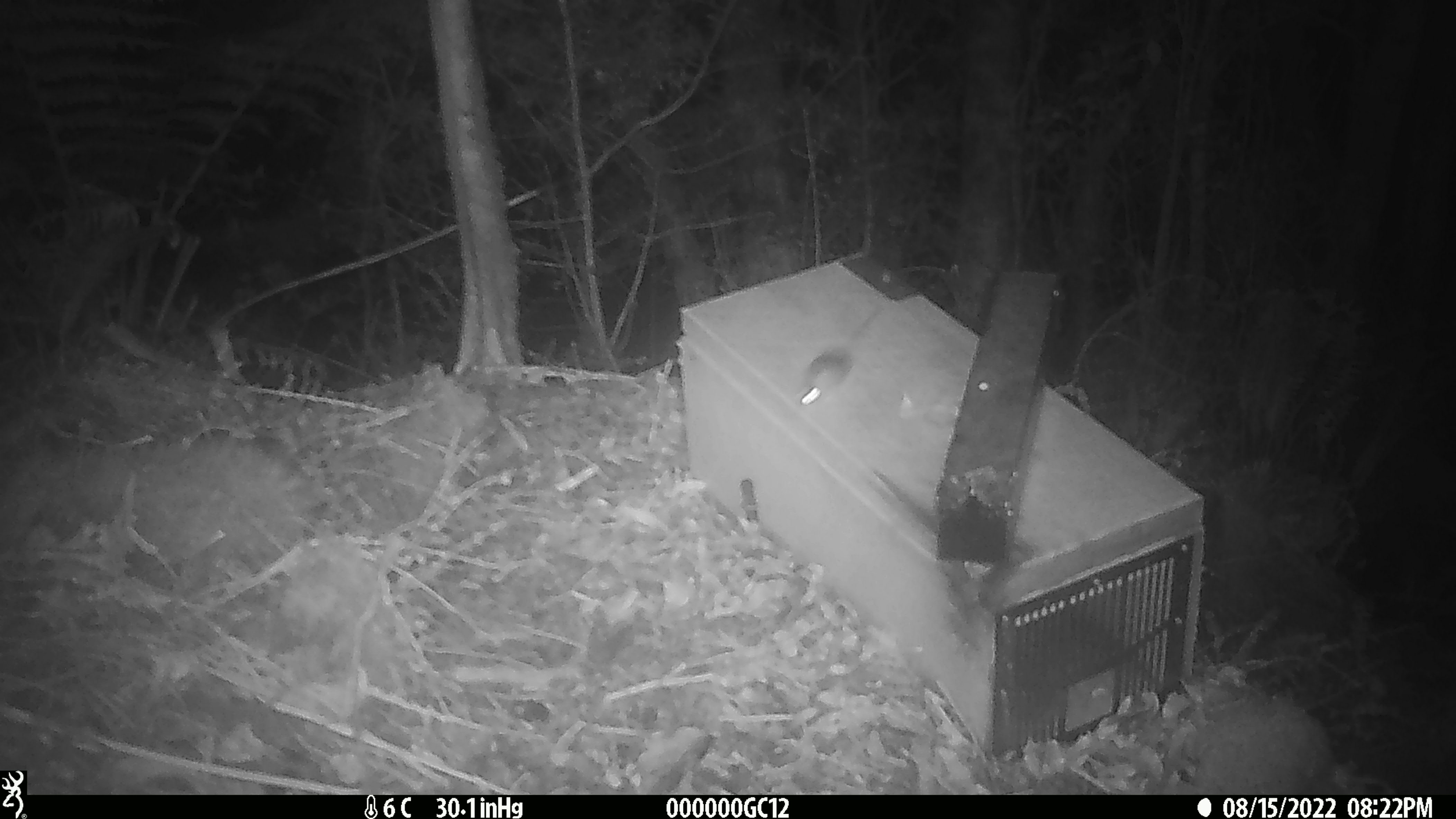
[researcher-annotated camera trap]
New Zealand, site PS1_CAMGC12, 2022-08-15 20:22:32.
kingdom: Animalia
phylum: Chordata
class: Mammalia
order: Rodentia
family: Muridae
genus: Mus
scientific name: Mus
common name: mouse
Mouse (Mus).